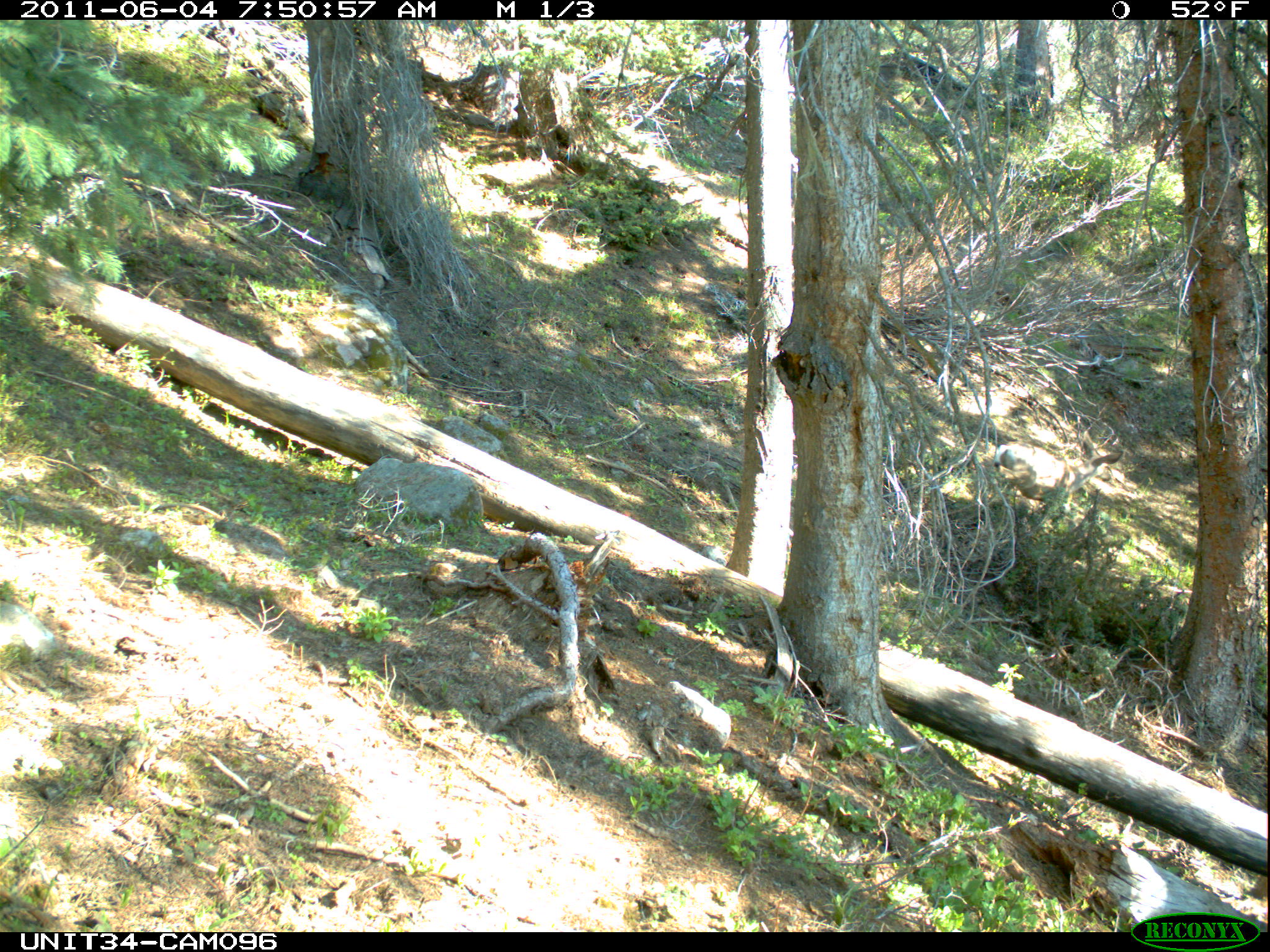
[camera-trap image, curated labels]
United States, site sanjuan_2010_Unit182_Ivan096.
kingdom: Animalia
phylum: Chordata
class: Mammalia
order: Artiodactyla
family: Cervidae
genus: Odocoileus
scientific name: Odocoileus hemionus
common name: mule deer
Odocoileus hemionus (mule deer).